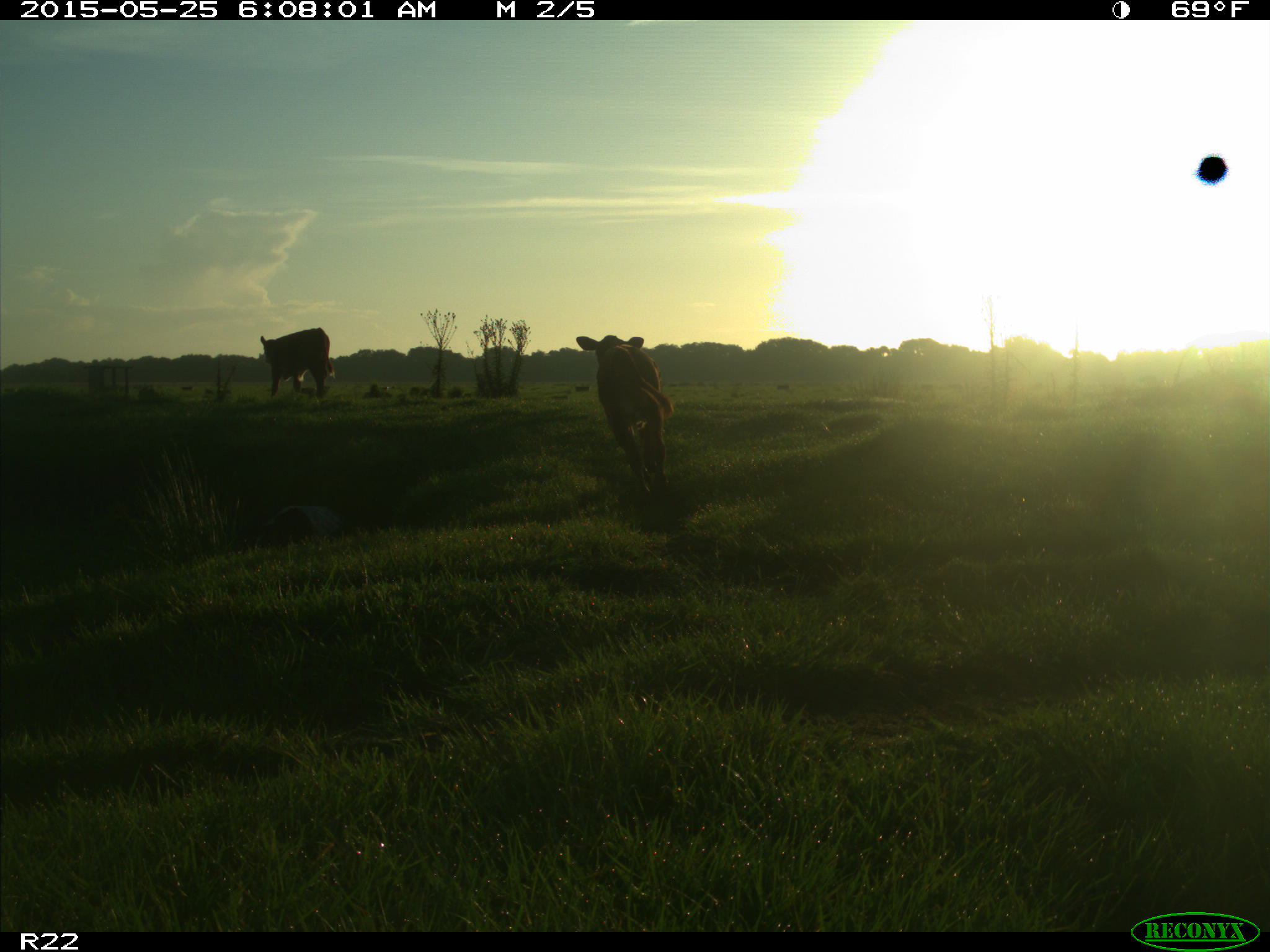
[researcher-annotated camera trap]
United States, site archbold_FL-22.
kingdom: Animalia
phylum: Chordata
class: Mammalia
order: Artiodactyla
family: Bovidae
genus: Bos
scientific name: Bos taurus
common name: domestic cow